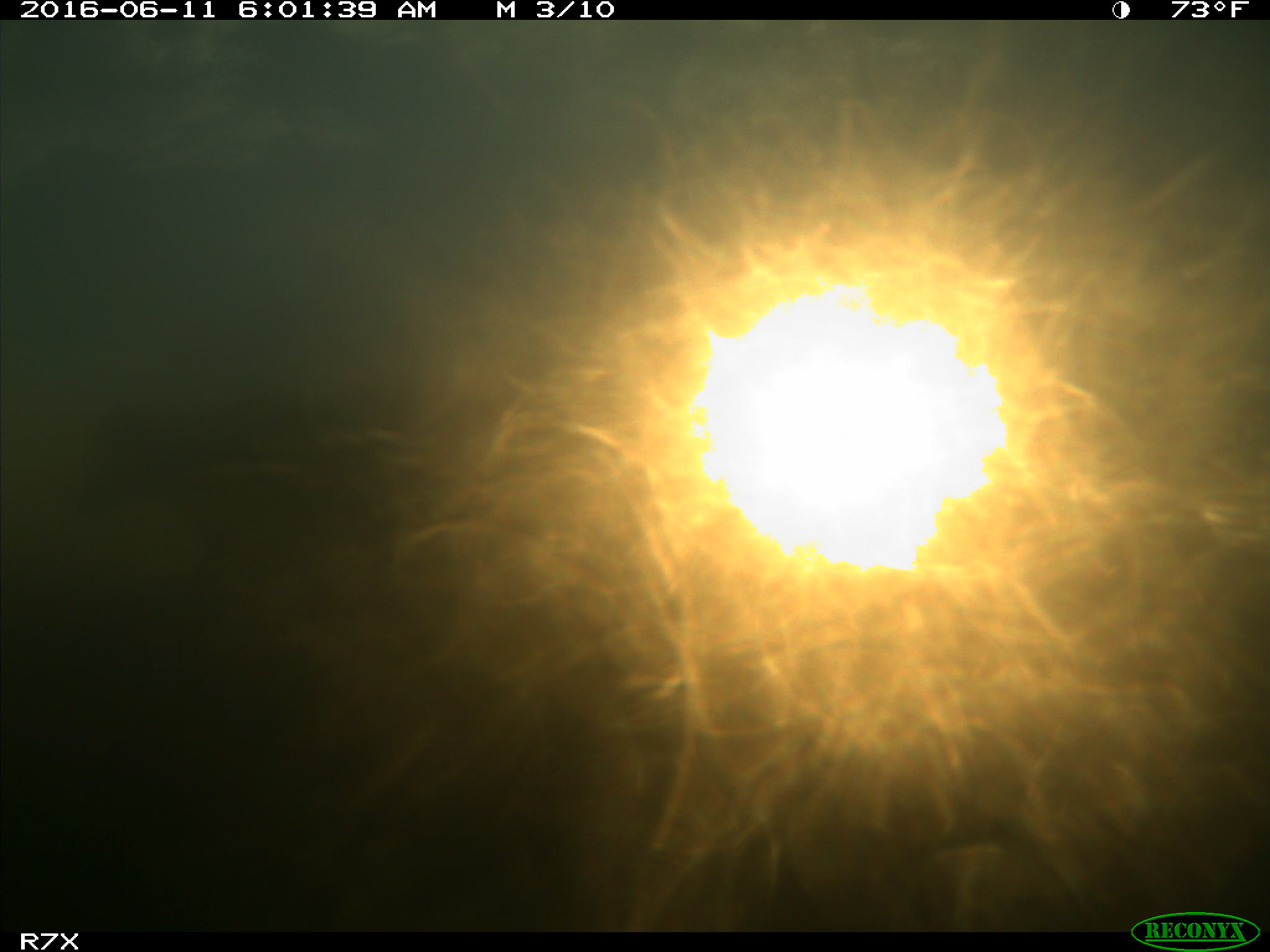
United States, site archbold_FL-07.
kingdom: Animalia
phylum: Chordata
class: Mammalia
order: Artiodactyla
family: Bovidae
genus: Bos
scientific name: Bos taurus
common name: domestic cow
Bos taurus (domestic cow).